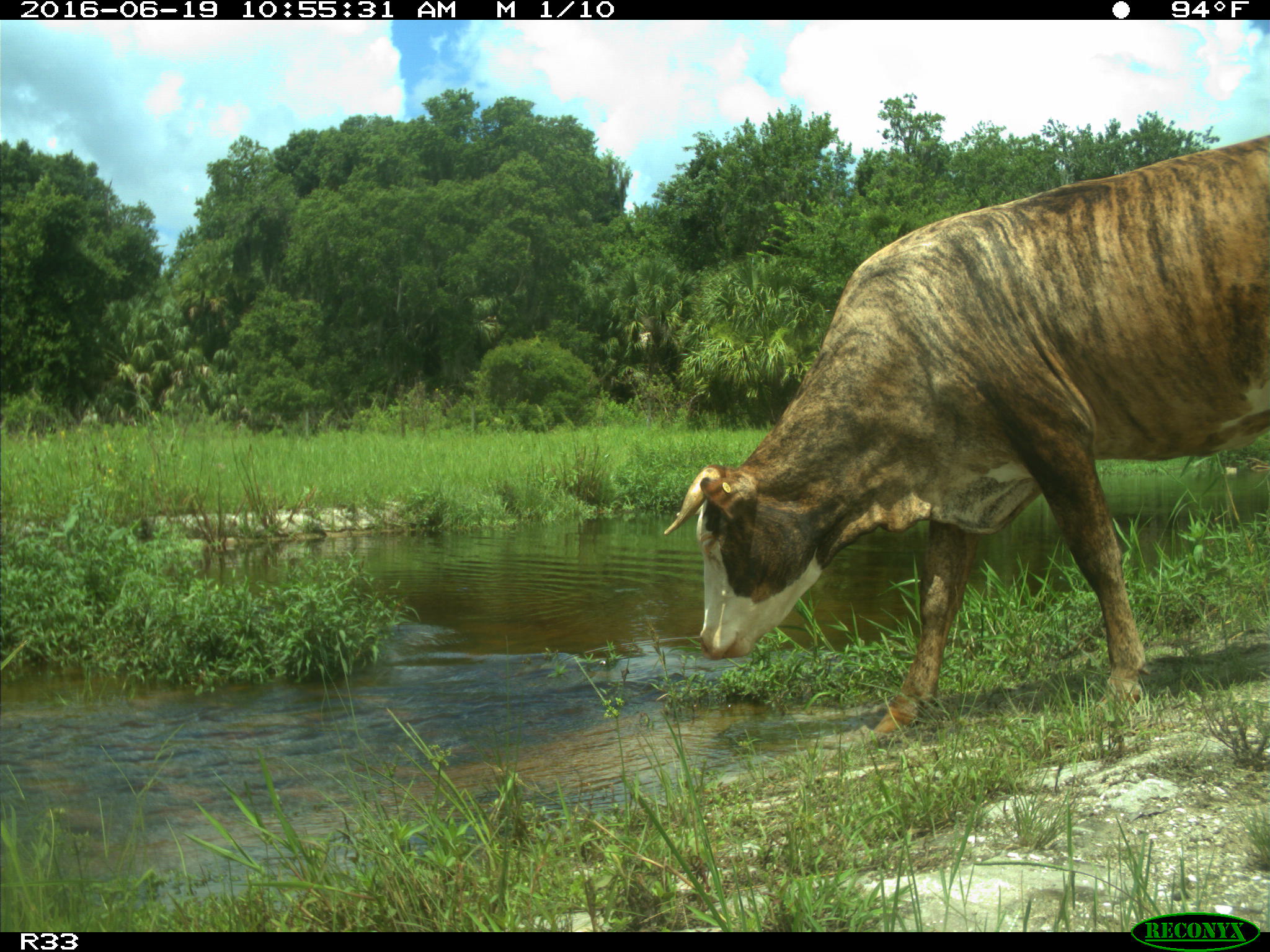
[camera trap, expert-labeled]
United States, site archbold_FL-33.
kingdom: Animalia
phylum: Chordata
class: Mammalia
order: Artiodactyla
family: Bovidae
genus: Bos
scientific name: Bos taurus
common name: domestic cow